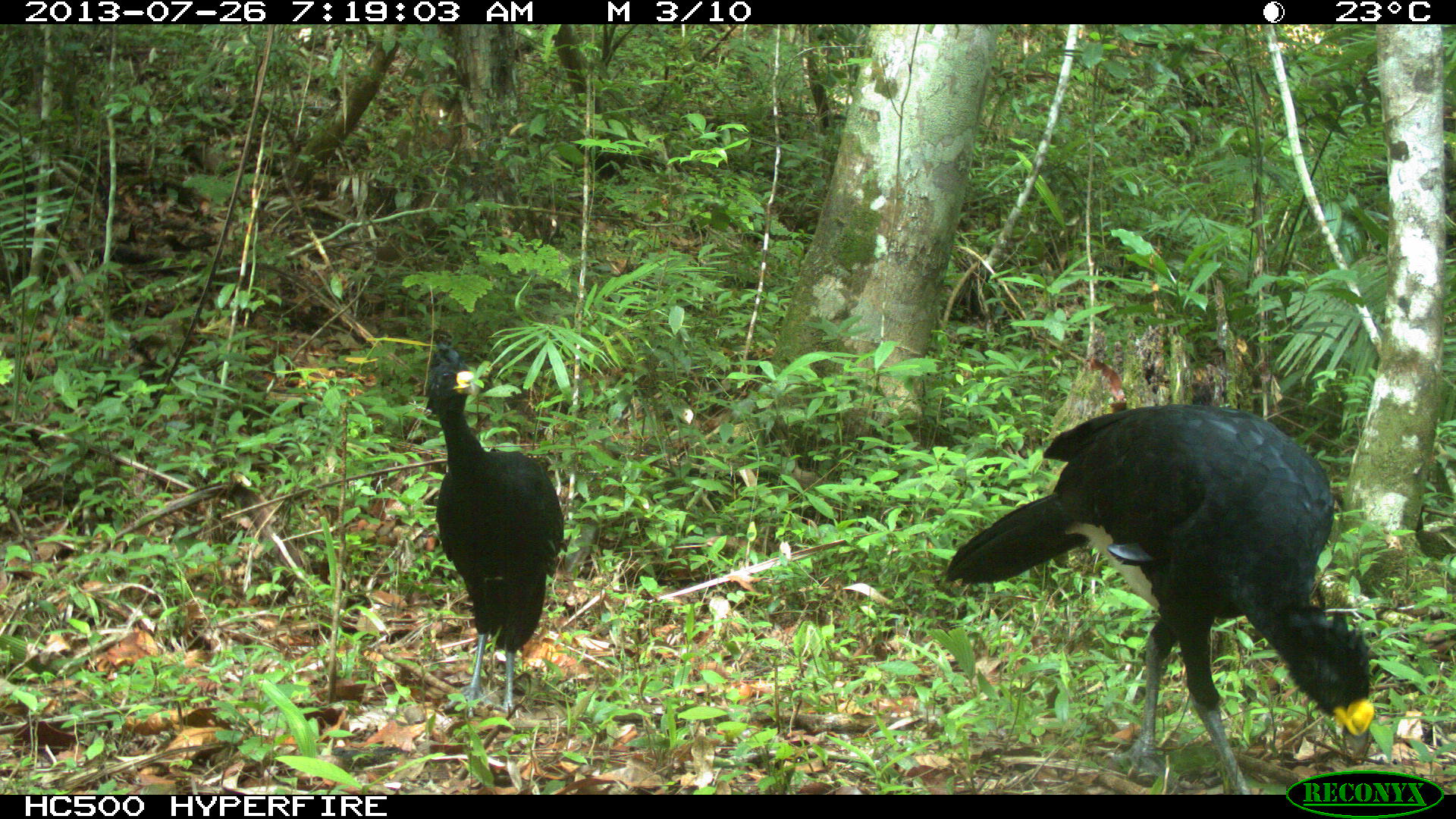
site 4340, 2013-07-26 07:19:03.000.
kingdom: Animalia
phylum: Chordata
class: Aves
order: Galliformes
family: Cracidae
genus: Crax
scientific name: Crax rubra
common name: great curassow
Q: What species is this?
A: Crax rubra (great curassow).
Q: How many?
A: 2.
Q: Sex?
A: Male.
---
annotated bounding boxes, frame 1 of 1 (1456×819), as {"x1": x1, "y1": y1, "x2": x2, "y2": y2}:
crax rubra: {"x1": 940, "y1": 405, "x2": 1374, "y2": 793}; {"x1": 426, "y1": 336, "x2": 565, "y2": 720}